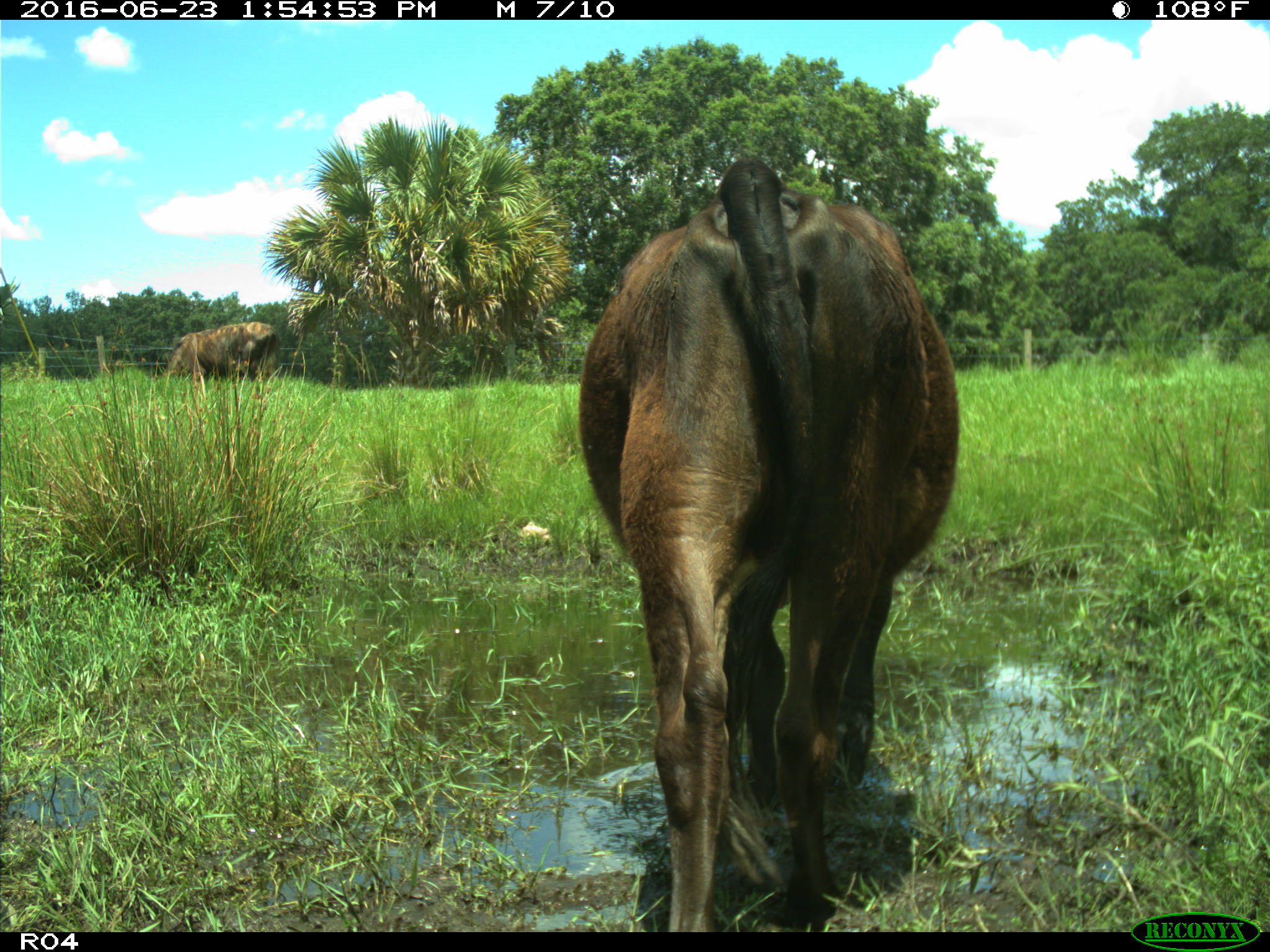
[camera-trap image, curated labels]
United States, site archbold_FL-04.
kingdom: Animalia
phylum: Chordata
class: Mammalia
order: Artiodactyla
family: Bovidae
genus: Bos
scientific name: Bos taurus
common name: domestic cow